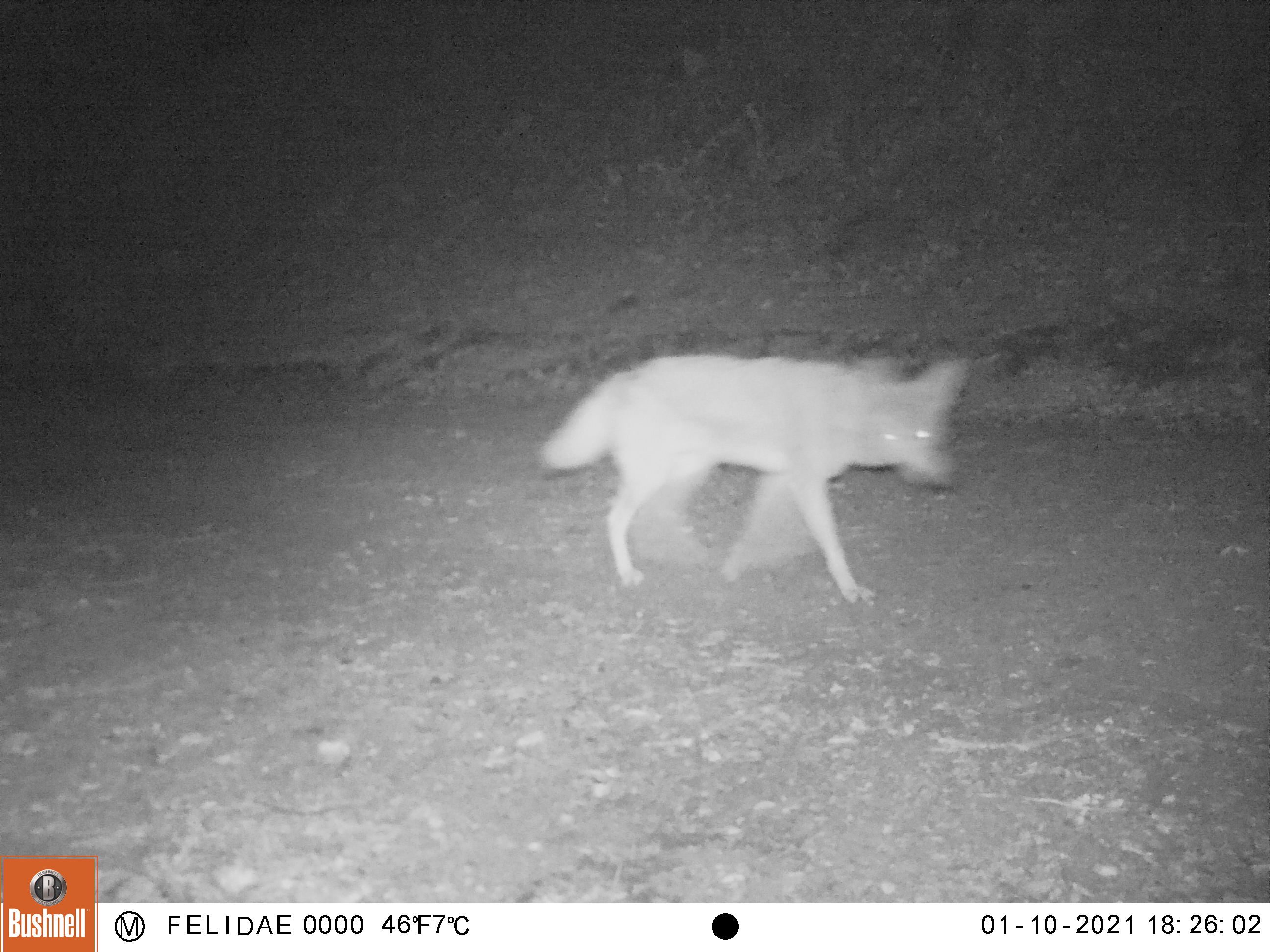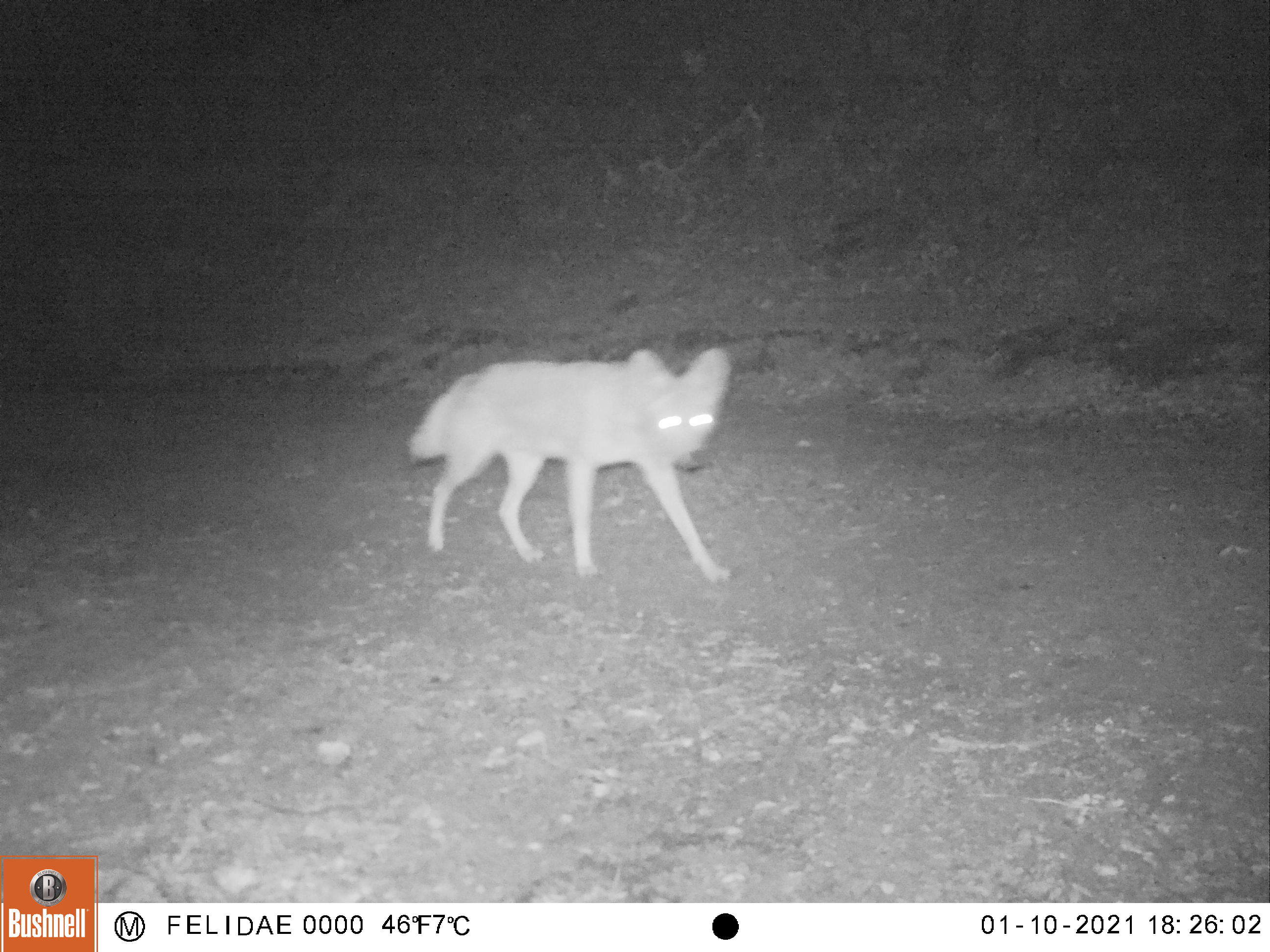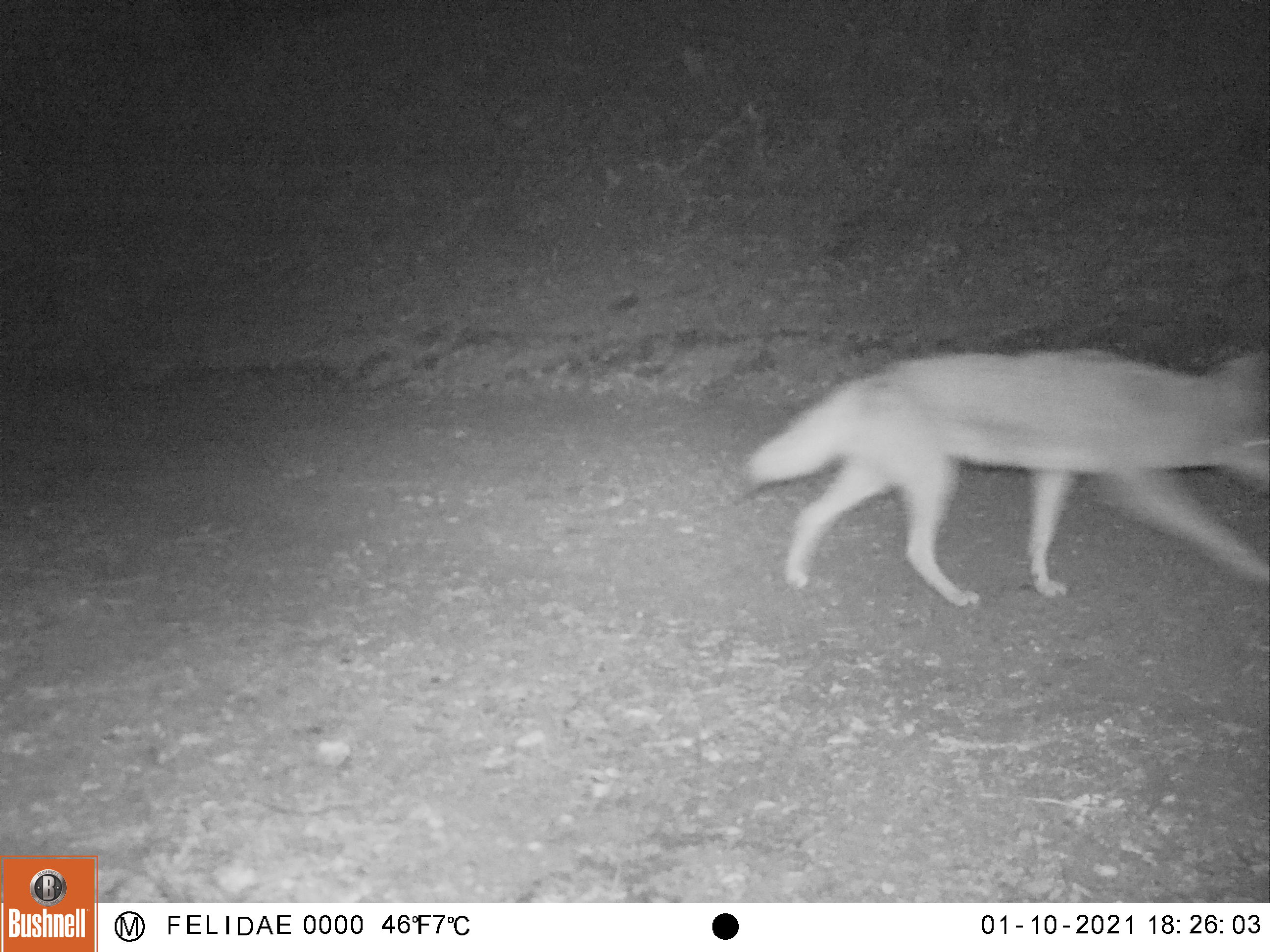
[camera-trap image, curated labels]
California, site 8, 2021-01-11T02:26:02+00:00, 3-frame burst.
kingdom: Animalia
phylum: Chordata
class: Mammalia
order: Carnivora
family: Canidae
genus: Canis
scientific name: Canis latrans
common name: coyote